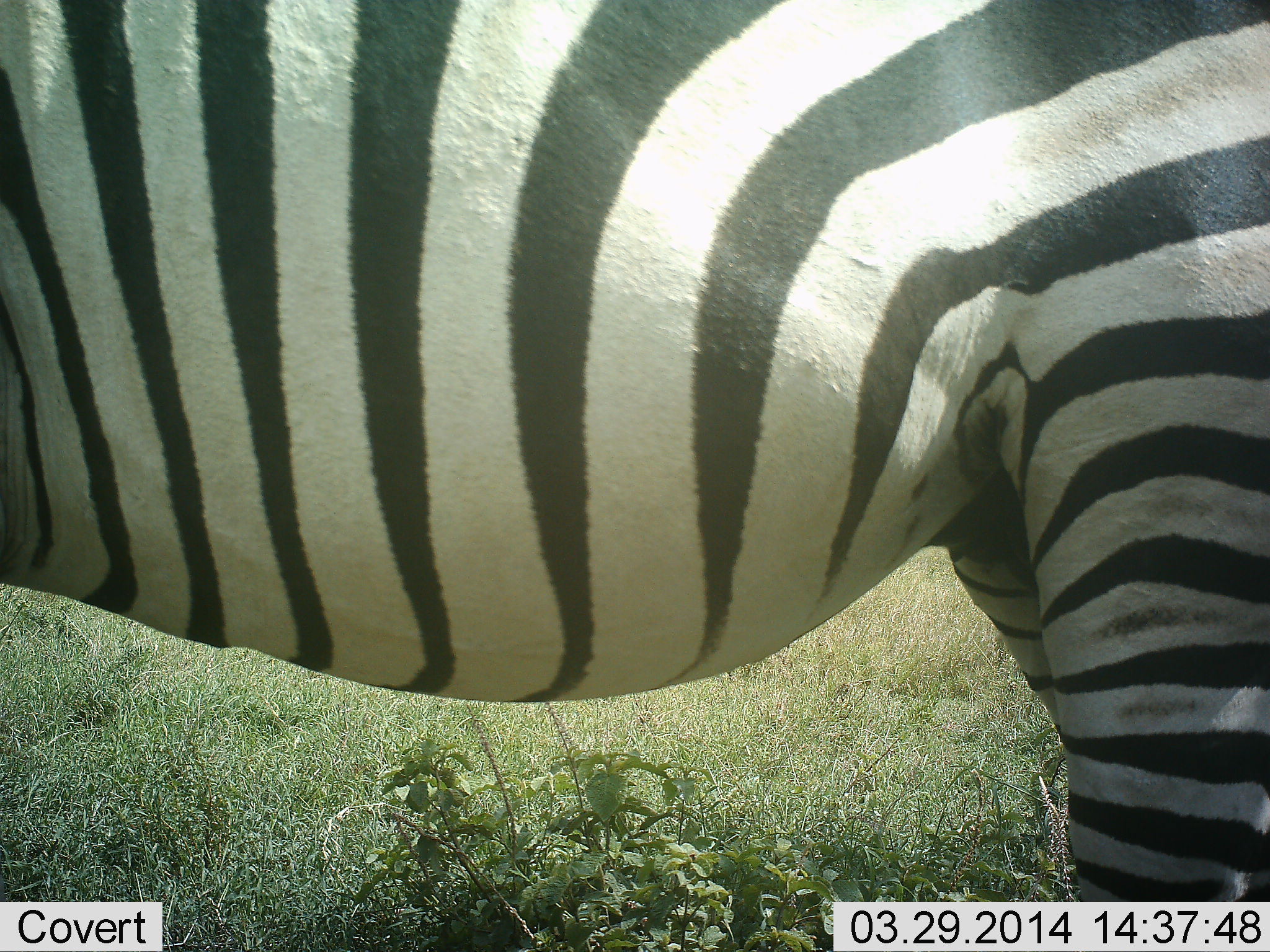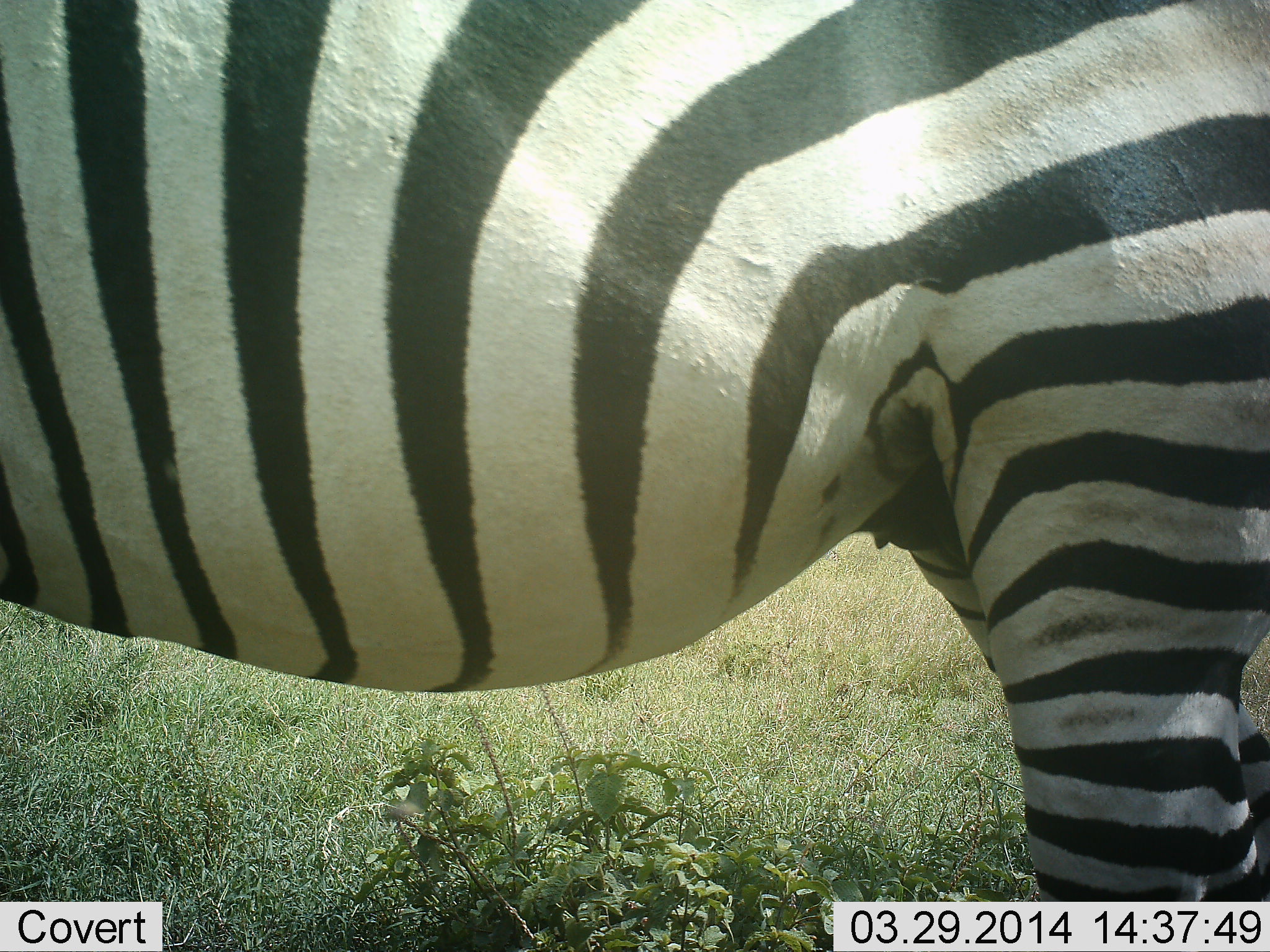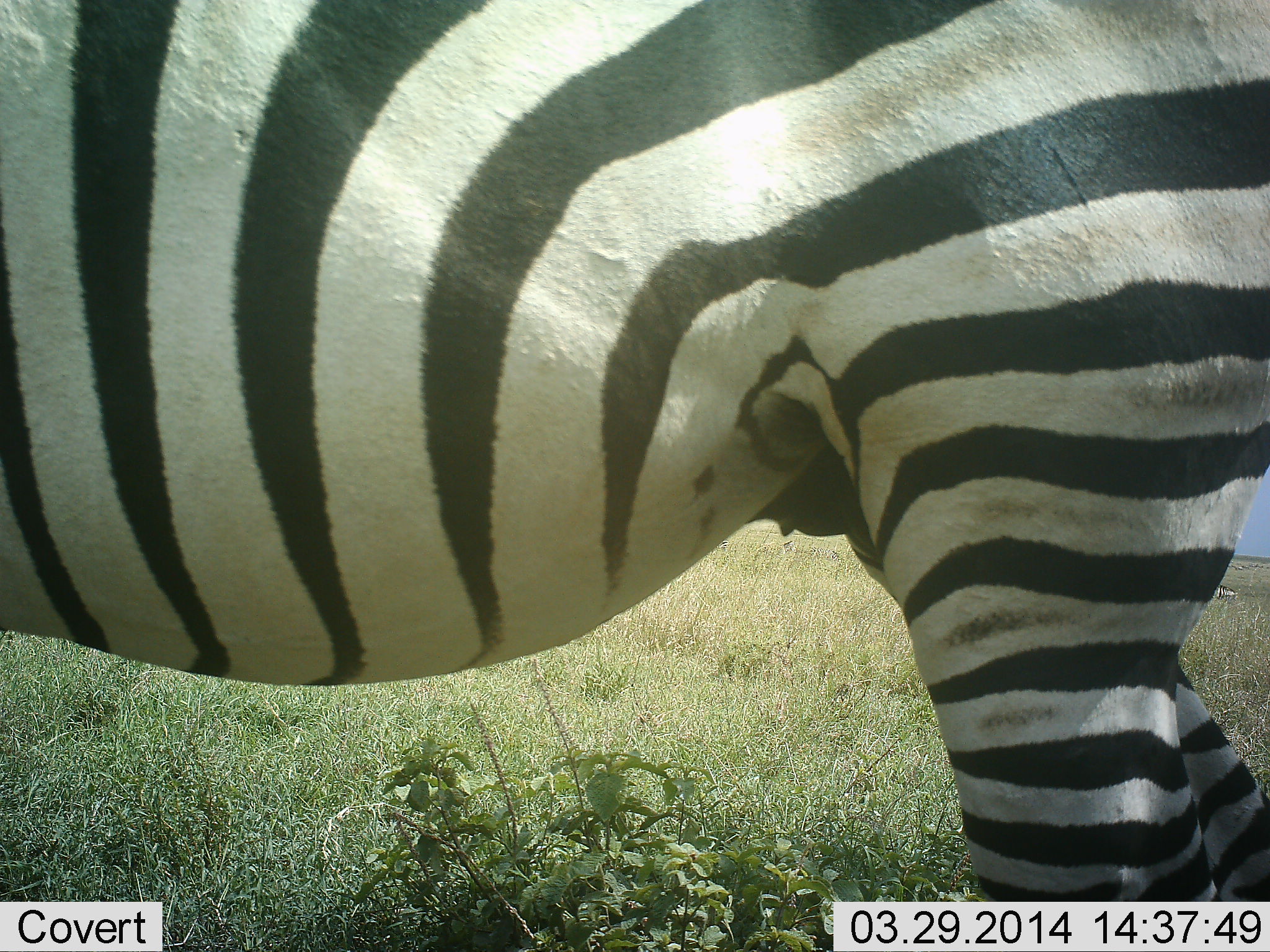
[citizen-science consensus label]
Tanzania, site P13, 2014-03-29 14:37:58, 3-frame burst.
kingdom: Animalia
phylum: Chordata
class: Mammalia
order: Perissodactyla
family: Equidae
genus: Equus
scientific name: Equus quagga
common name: plains zebra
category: zebra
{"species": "zebra (plains zebra) (Equus quagga)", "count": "1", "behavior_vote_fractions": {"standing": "81%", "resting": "0%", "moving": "19%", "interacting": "0%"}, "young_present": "0%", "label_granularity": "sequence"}